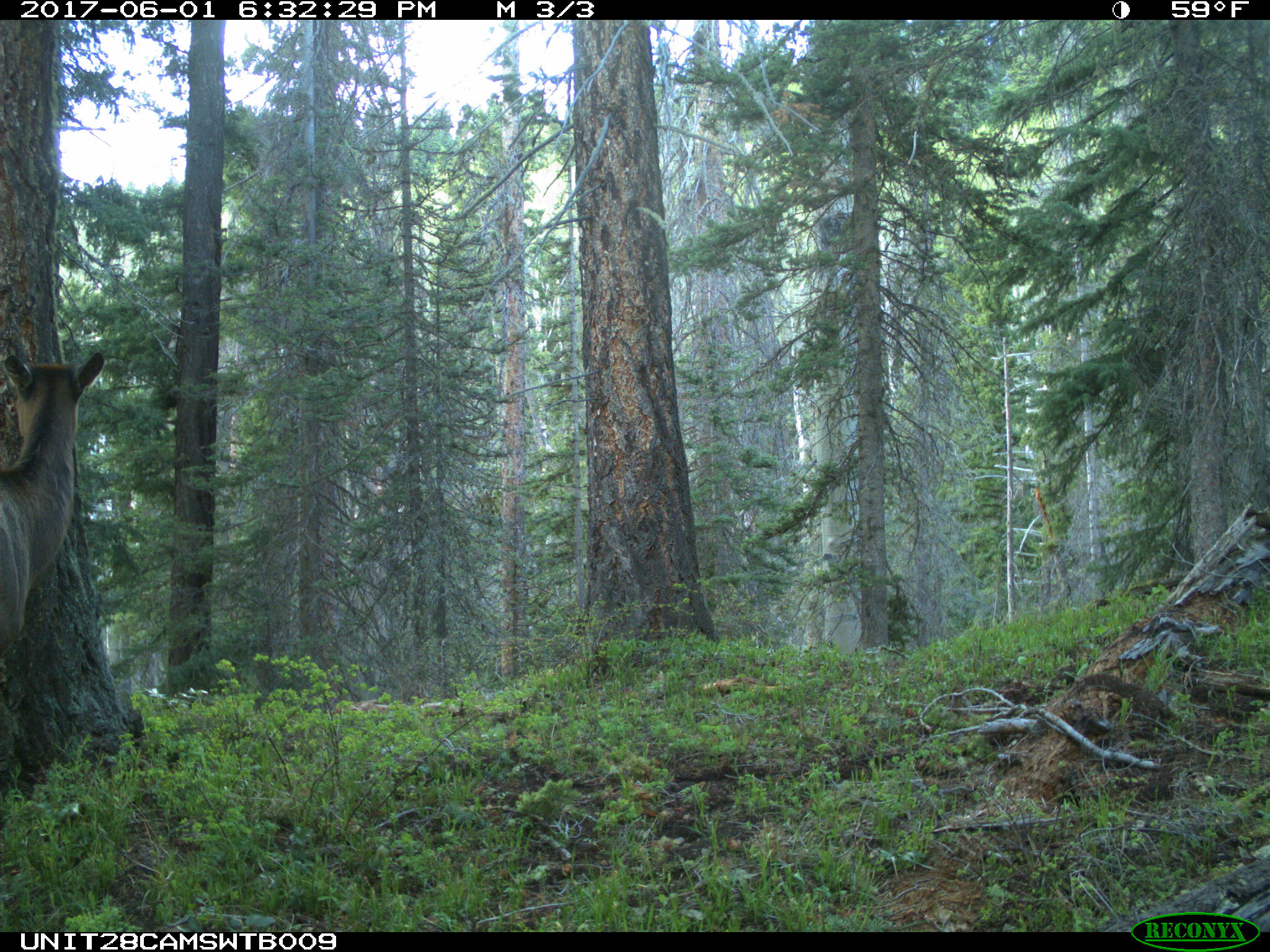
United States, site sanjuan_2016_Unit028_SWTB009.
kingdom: Animalia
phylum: Chordata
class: Mammalia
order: Artiodactyla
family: Cervidae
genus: Cervus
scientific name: Cervus elaphus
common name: red deer